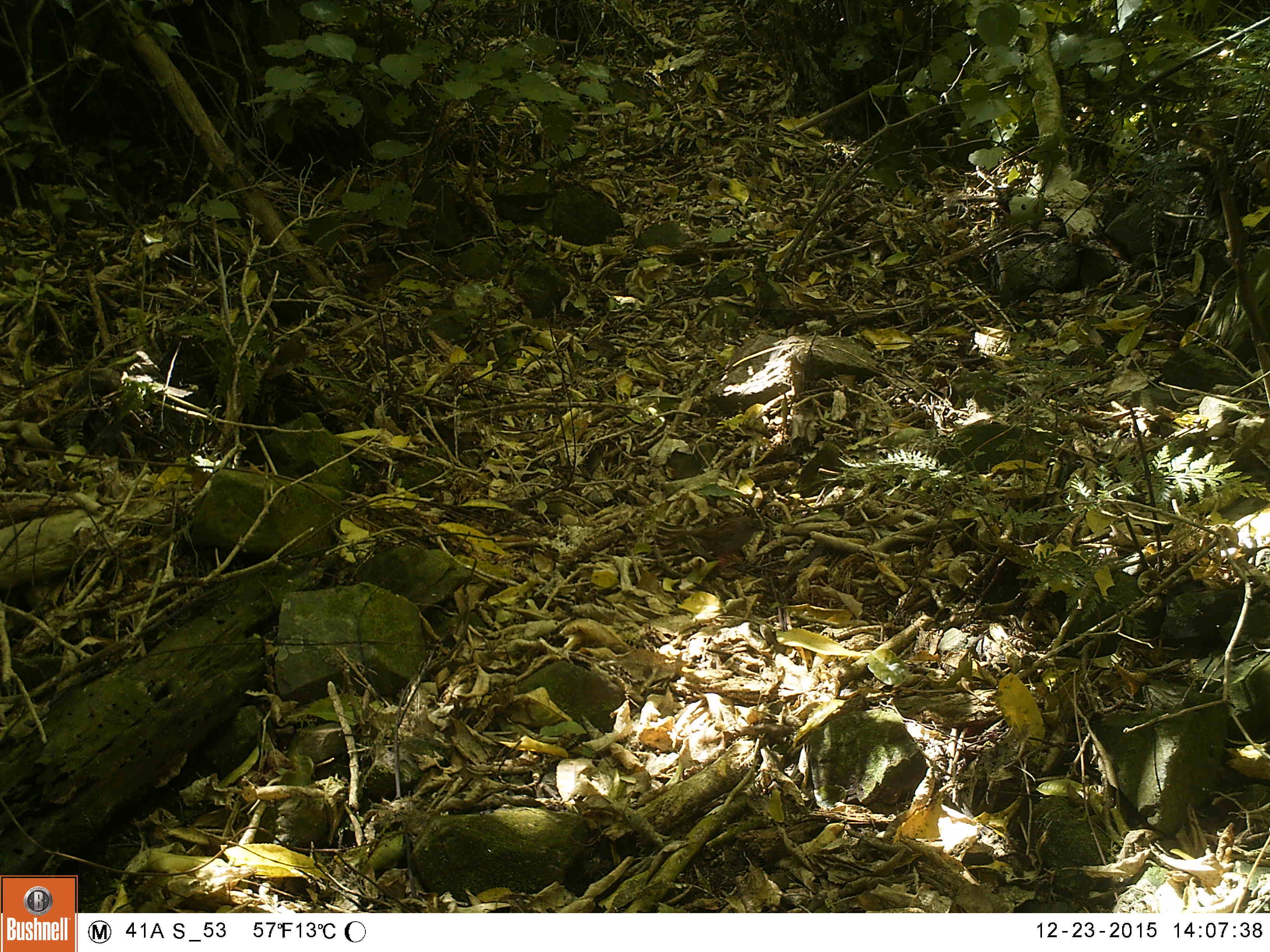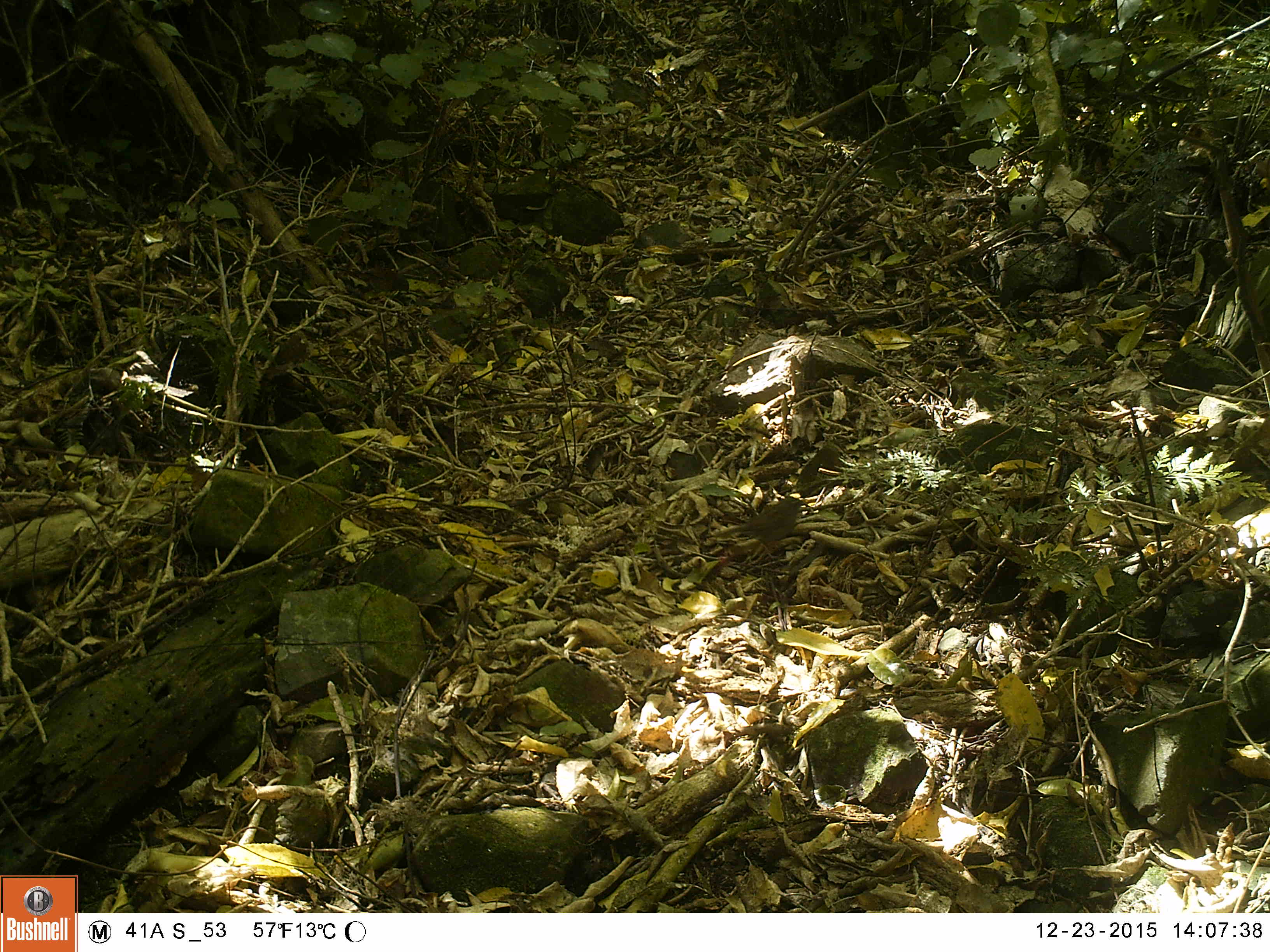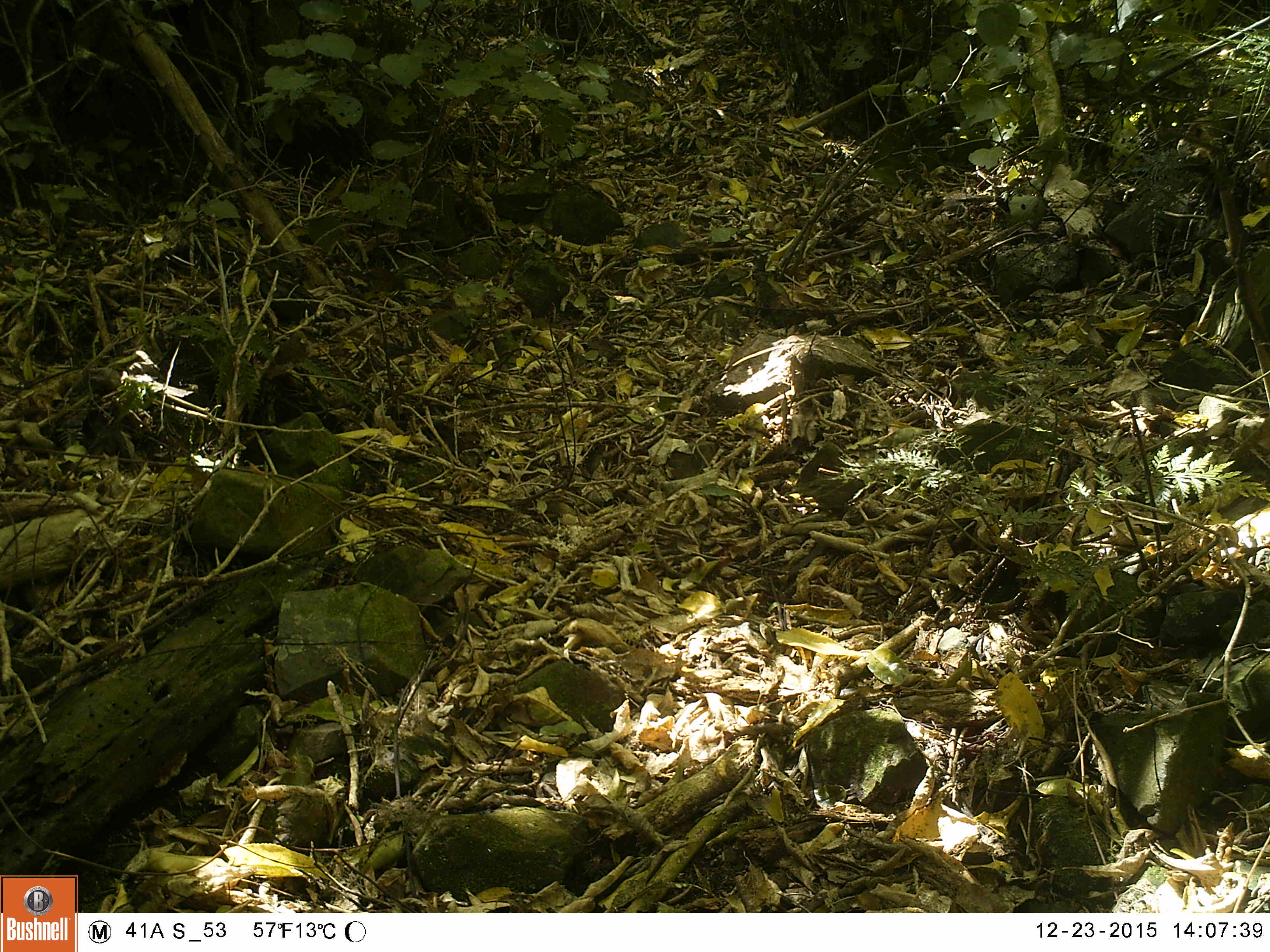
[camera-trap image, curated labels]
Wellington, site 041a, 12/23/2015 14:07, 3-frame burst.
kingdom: Animalia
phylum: Chordata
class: Aves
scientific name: Aves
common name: bird